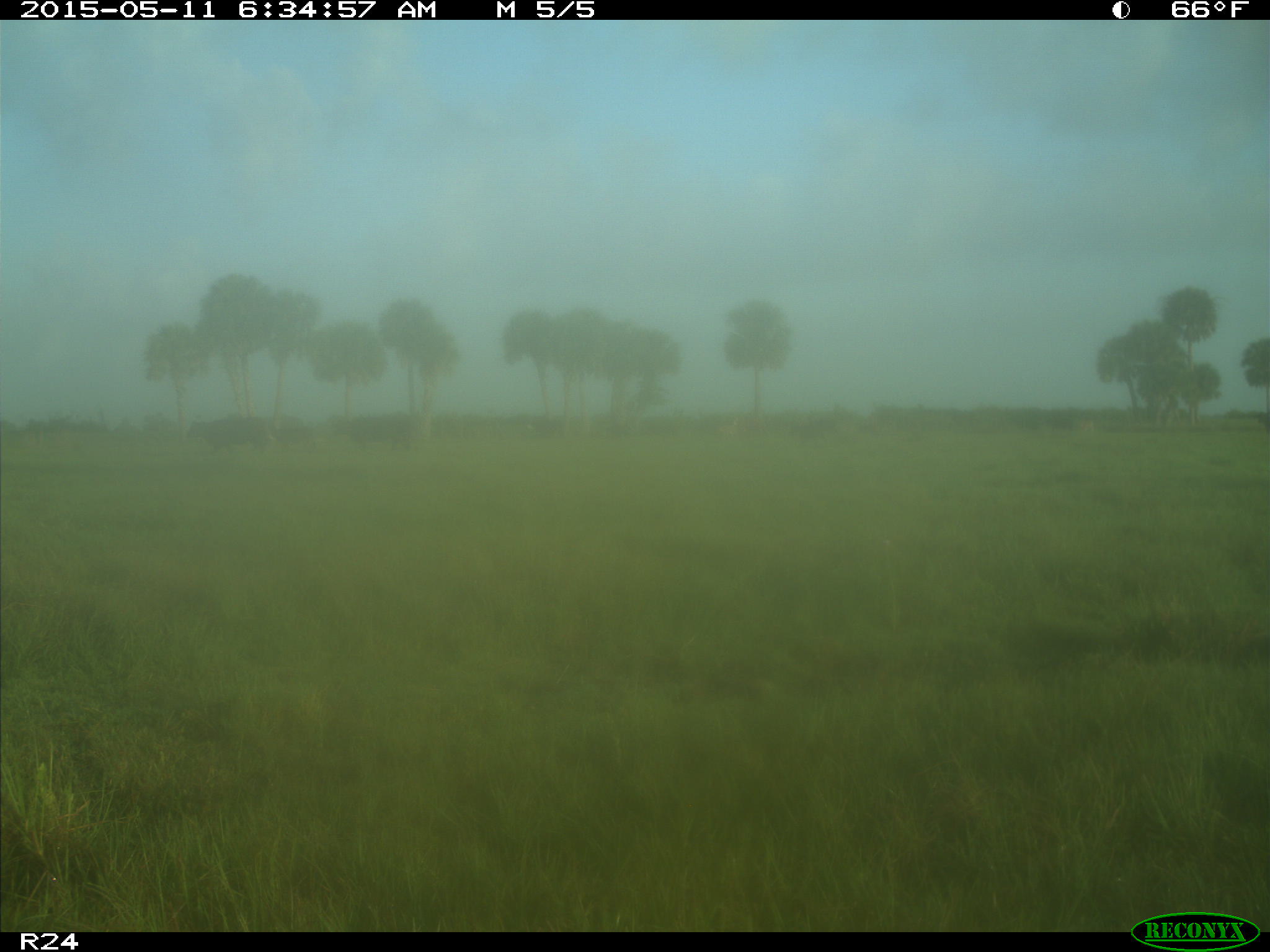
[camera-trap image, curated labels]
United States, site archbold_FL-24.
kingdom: Animalia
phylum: Chordata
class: Mammalia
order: Artiodactyla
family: Bovidae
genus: Bos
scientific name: Bos taurus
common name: domestic cow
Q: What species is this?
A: Bos taurus (domestic cow).